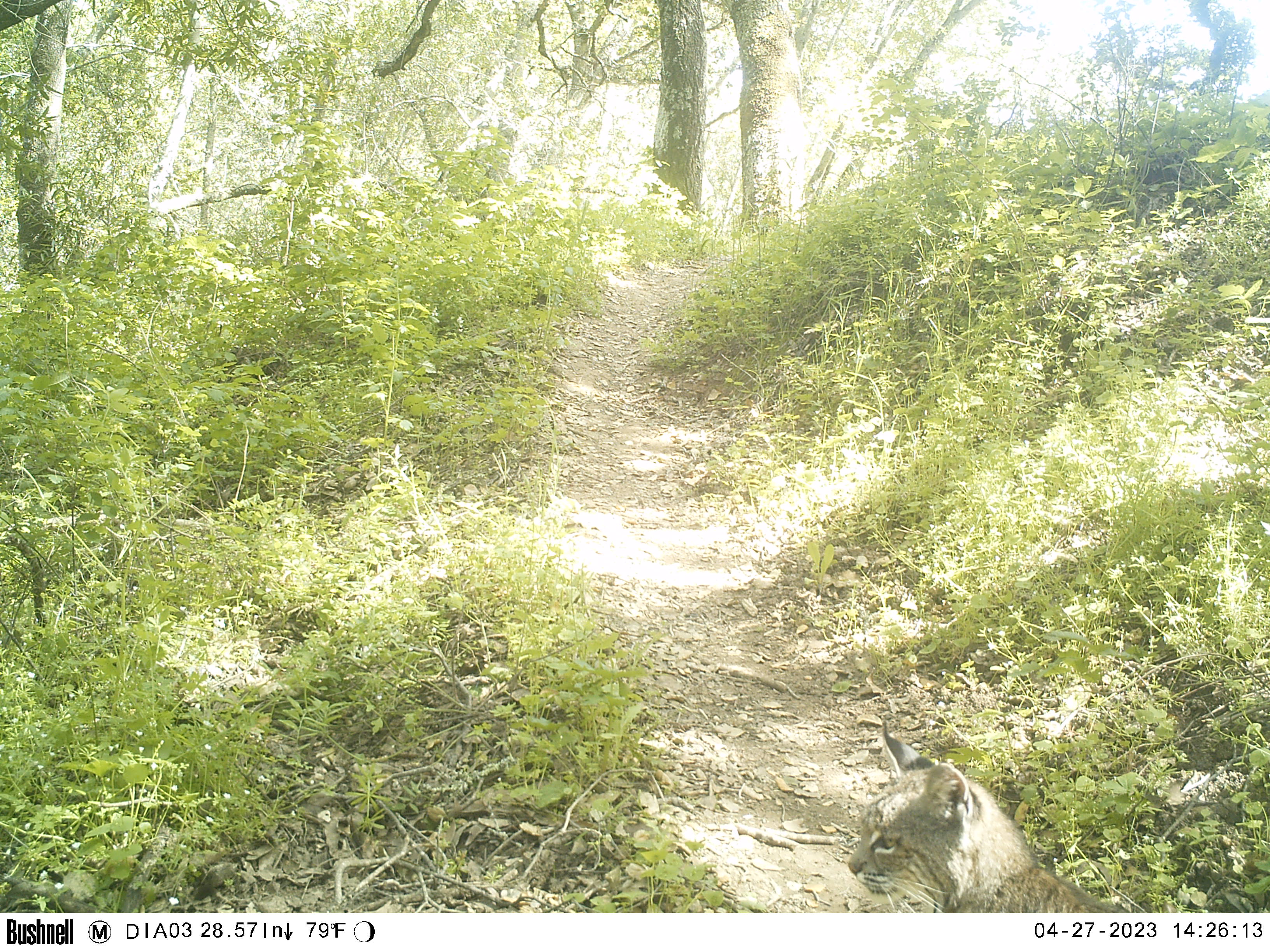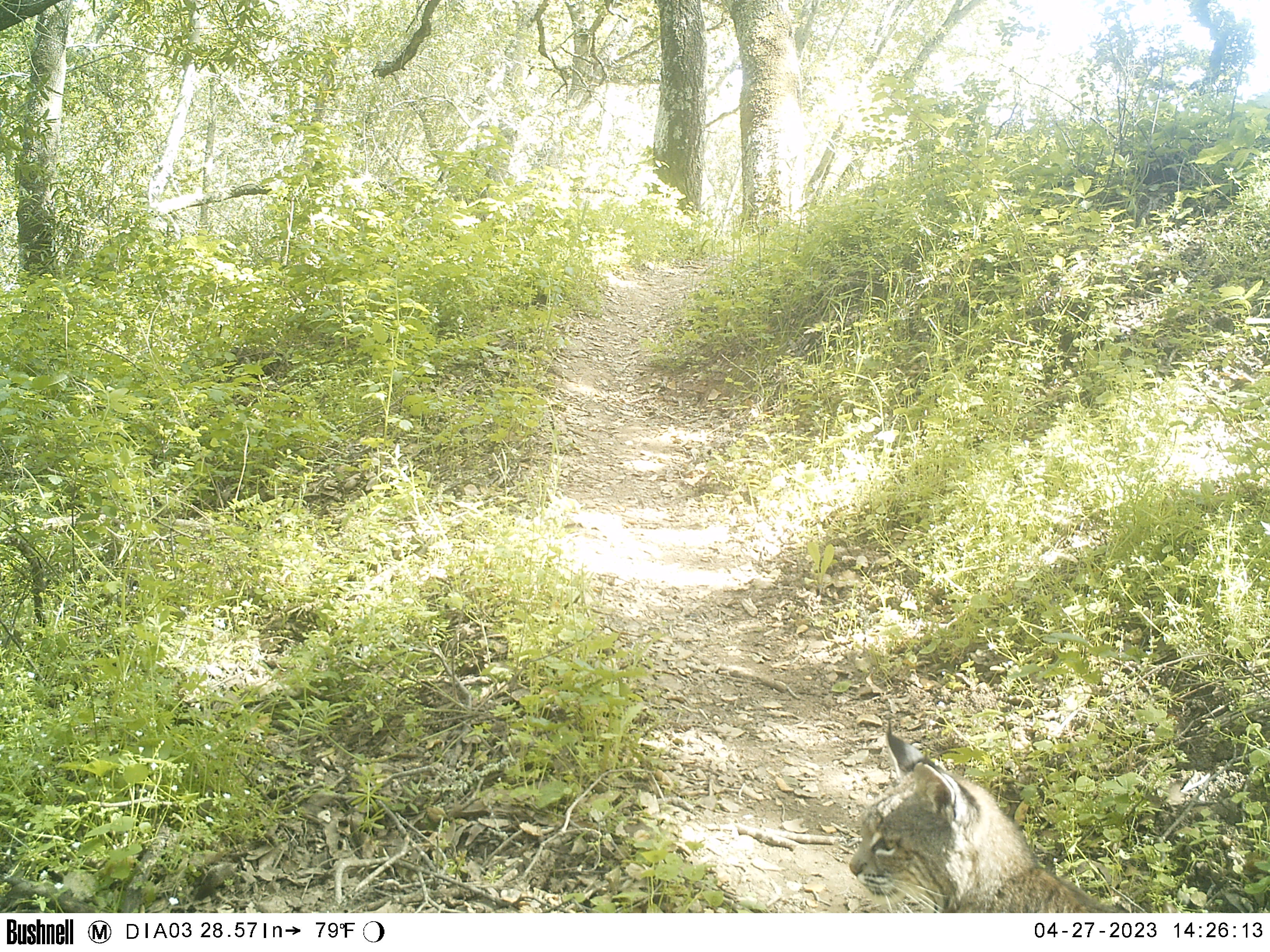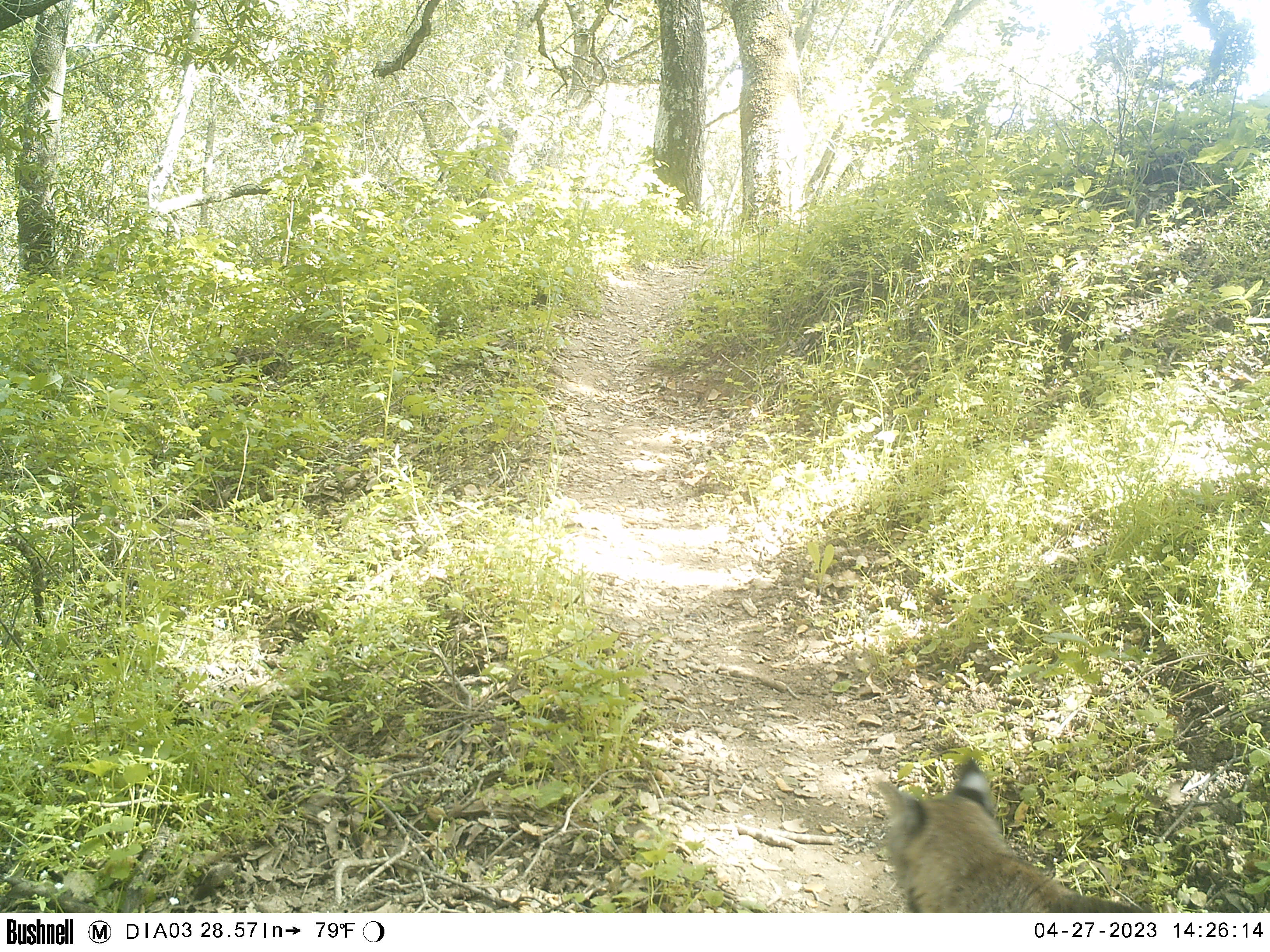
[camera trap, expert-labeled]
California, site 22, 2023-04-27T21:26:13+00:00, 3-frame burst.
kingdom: Animalia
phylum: Chordata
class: Mammalia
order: Carnivora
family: Felidae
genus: Lynx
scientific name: Lynx rufus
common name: bobcat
Bobcat (Lynx rufus).